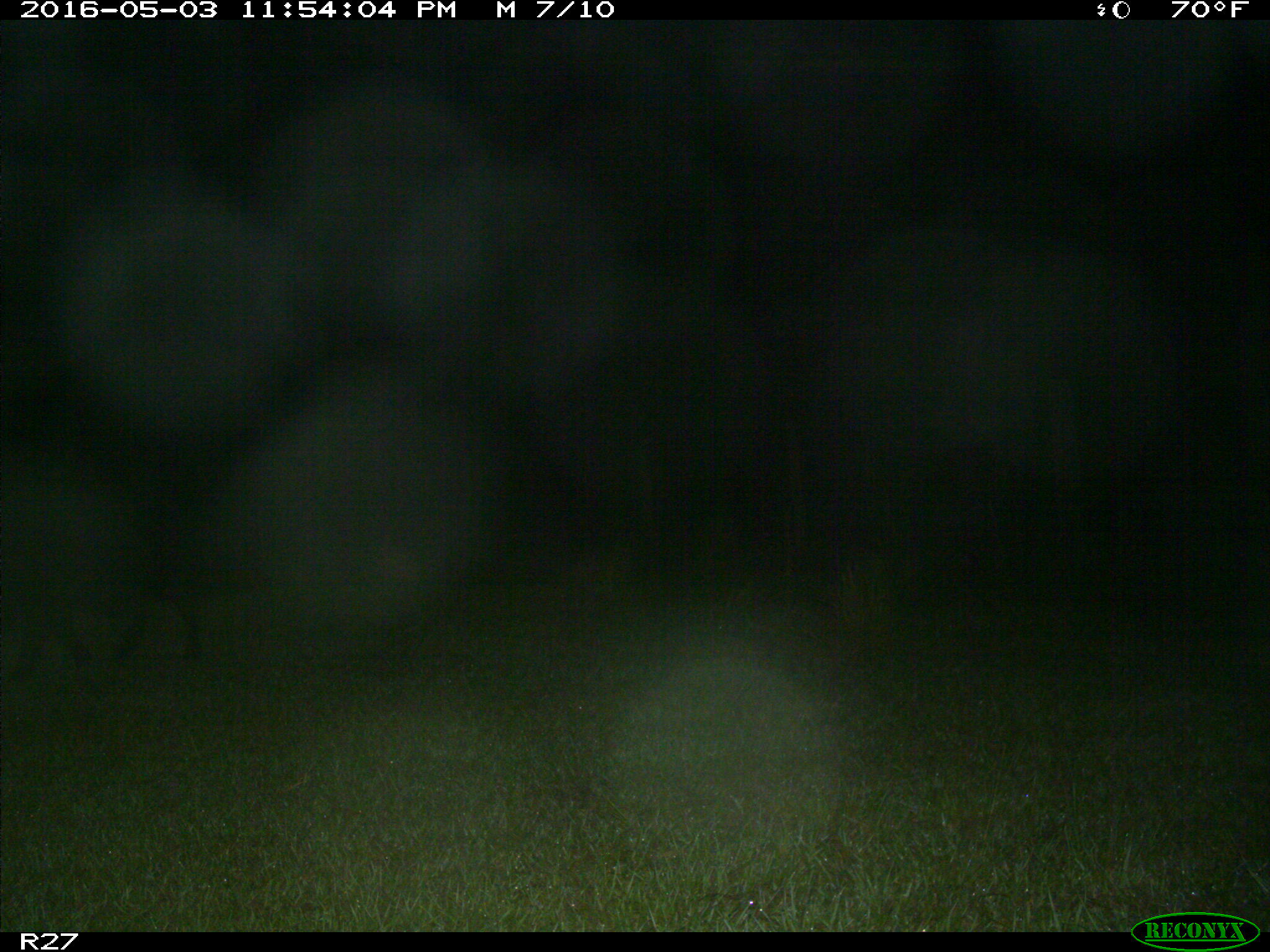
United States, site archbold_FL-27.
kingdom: Animalia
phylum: Chordata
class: Mammalia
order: Artiodactyla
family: Suidae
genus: Sus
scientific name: Sus scrofa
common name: wild boar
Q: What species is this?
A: Sus scrofa (wild boar).